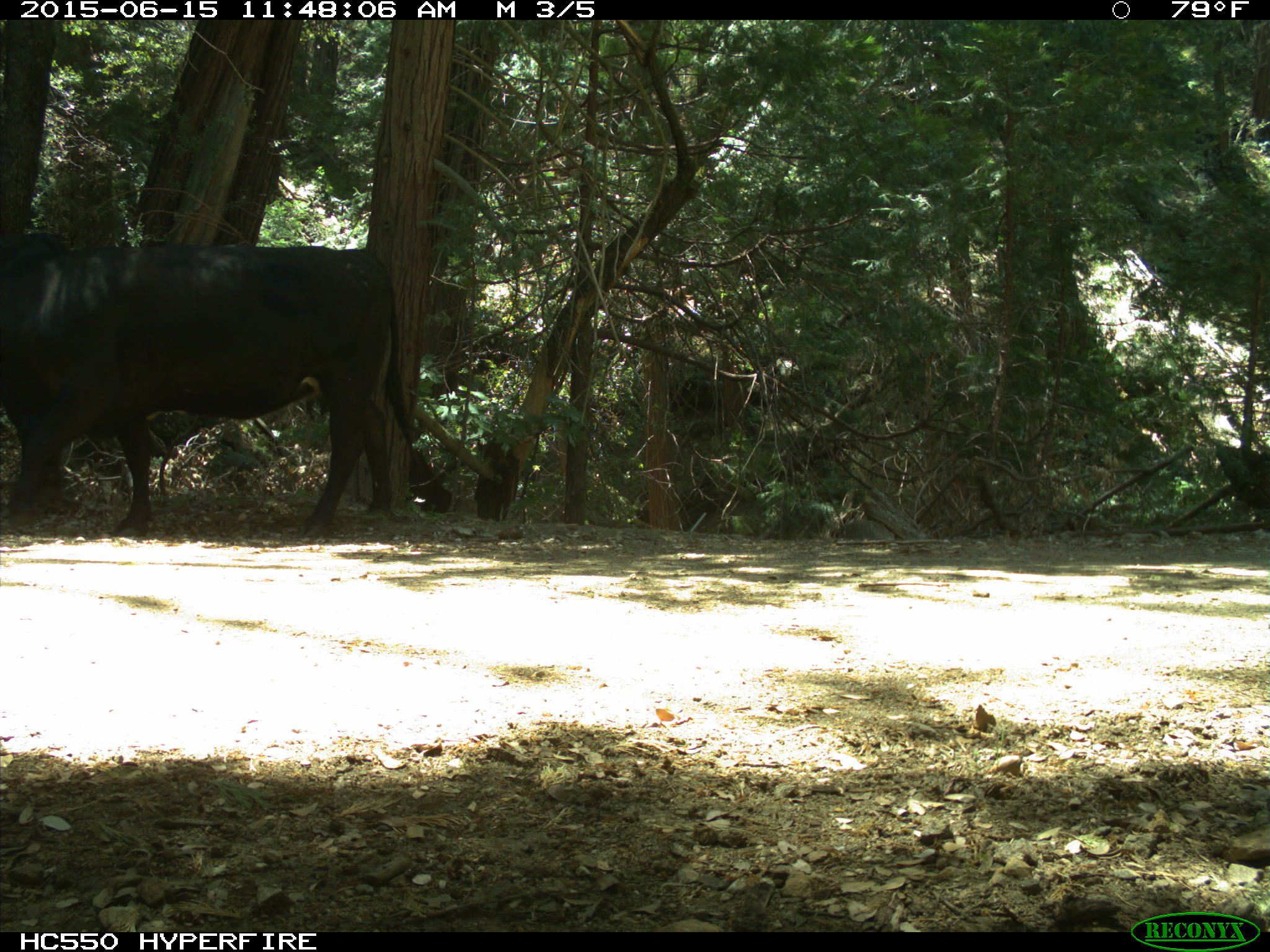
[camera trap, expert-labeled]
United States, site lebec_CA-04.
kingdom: Animalia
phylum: Chordata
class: Mammalia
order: Artiodactyla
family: Bovidae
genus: Bos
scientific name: Bos taurus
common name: domestic cow